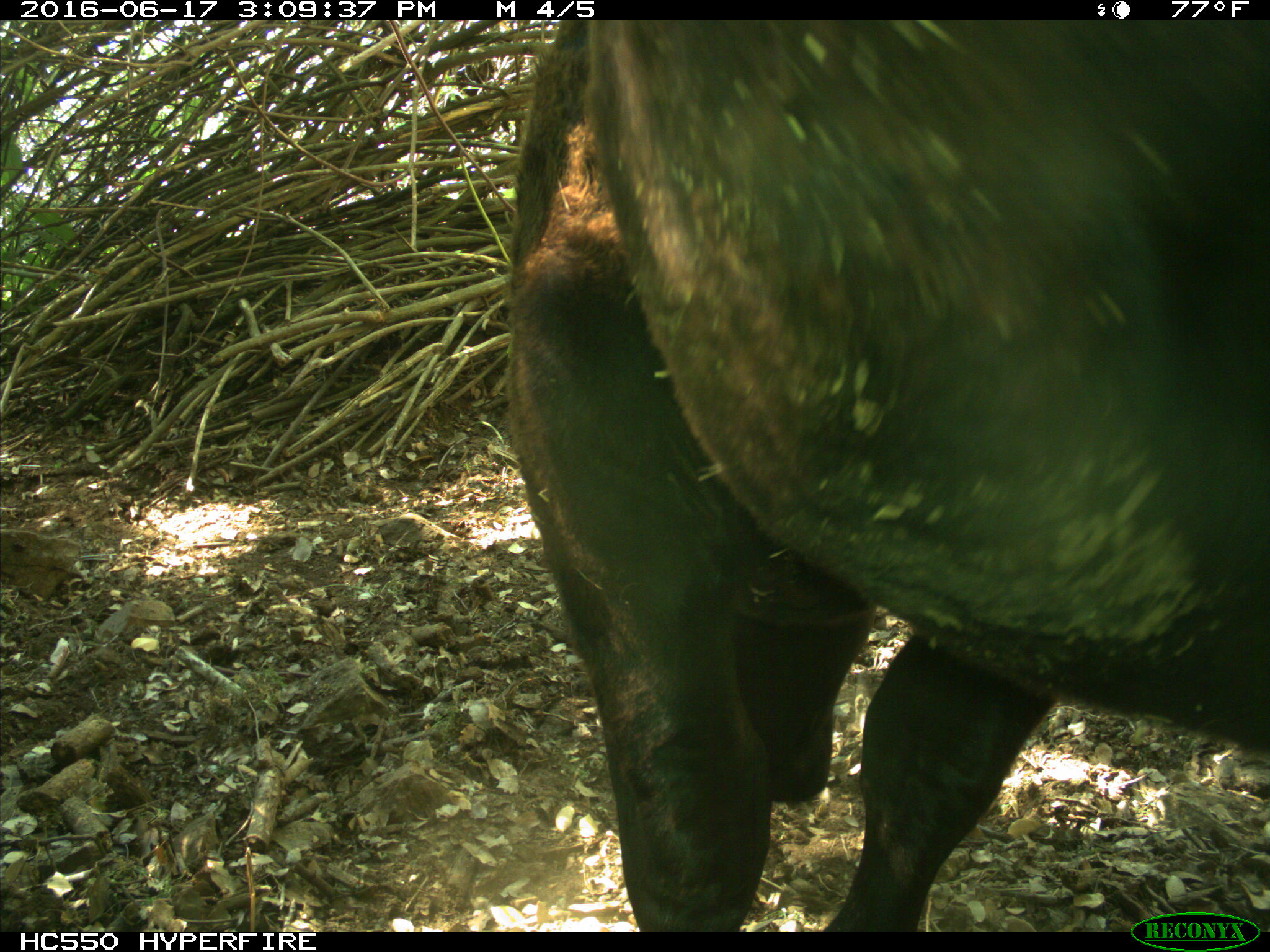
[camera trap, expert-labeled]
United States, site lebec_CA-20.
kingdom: Animalia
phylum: Chordata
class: Mammalia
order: Artiodactyla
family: Bovidae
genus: Bos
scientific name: Bos taurus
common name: domestic cow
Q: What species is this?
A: Bos taurus (domestic cow).